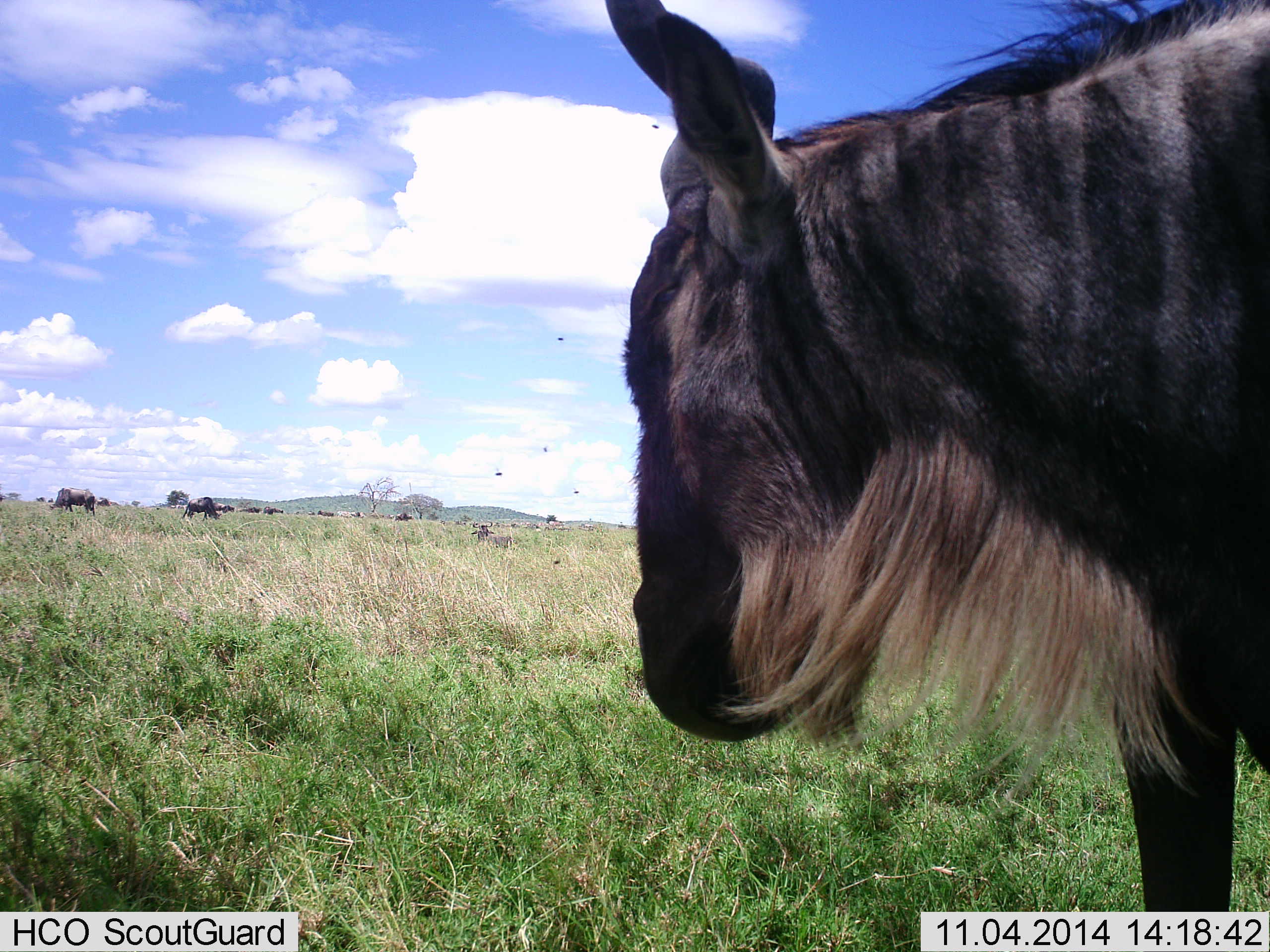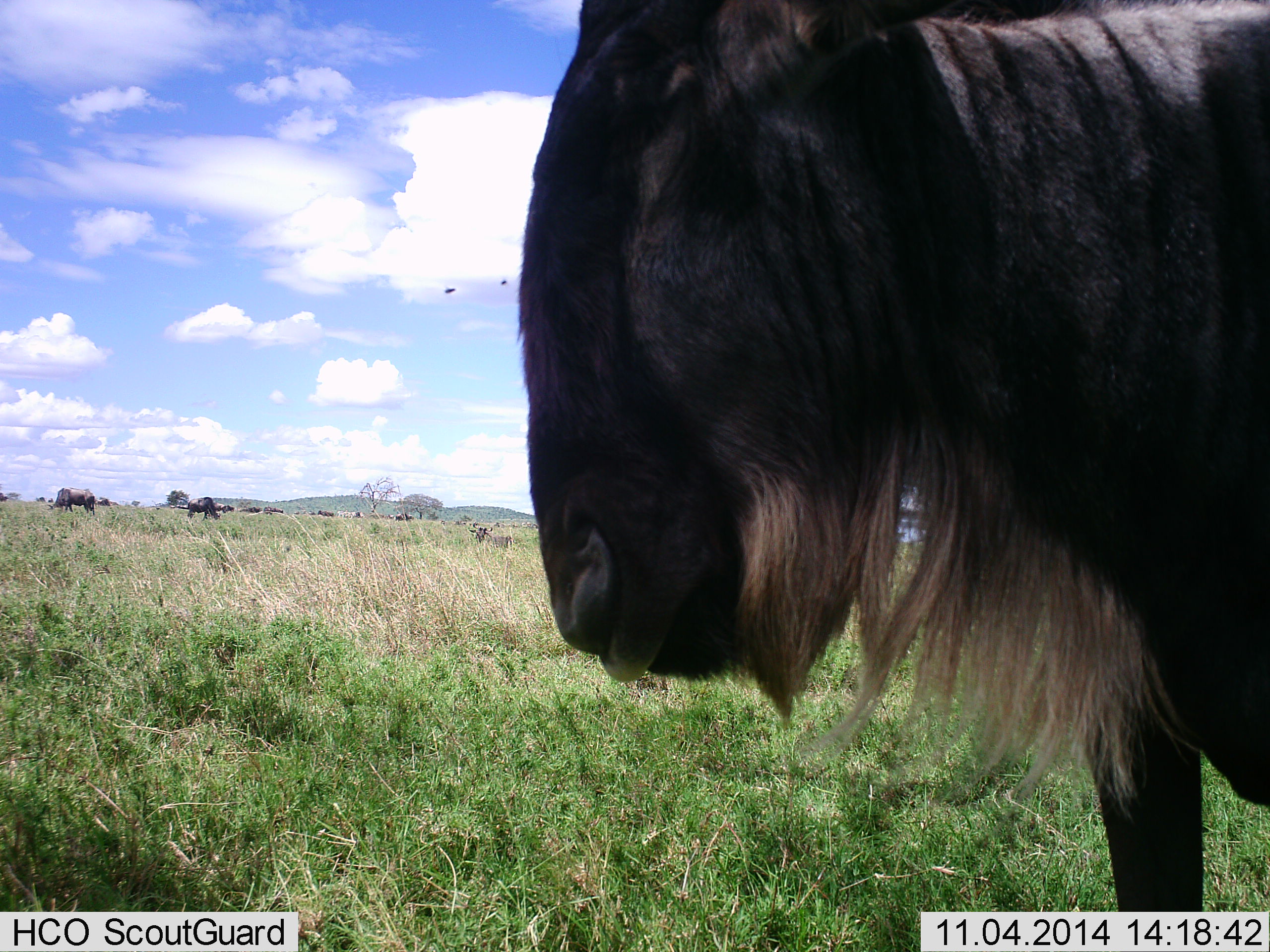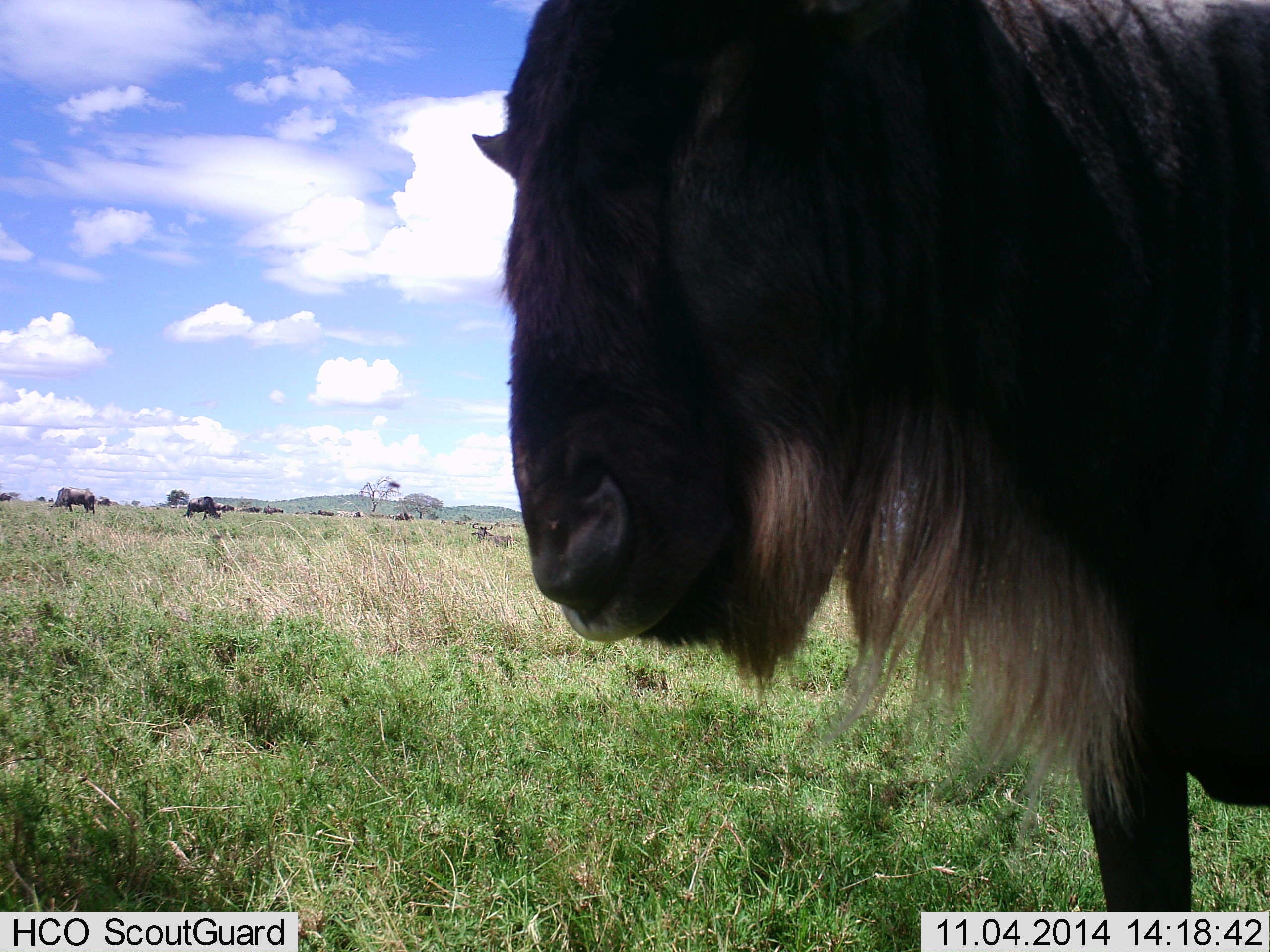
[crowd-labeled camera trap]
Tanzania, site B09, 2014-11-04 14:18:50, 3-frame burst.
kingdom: Animalia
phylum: Chordata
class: Mammalia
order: Artiodactyla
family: Bovidae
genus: Connochaetes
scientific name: Connochaetes taurinus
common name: blue wildebeest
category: wildebeest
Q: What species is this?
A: Wildebeest (blue wildebeest) (Connochaetes taurinus).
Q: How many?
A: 10.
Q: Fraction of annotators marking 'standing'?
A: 94%.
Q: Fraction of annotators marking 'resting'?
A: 12%.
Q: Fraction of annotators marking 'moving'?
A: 12%.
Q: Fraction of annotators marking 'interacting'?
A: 0%.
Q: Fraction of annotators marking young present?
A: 0%.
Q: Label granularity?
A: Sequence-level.